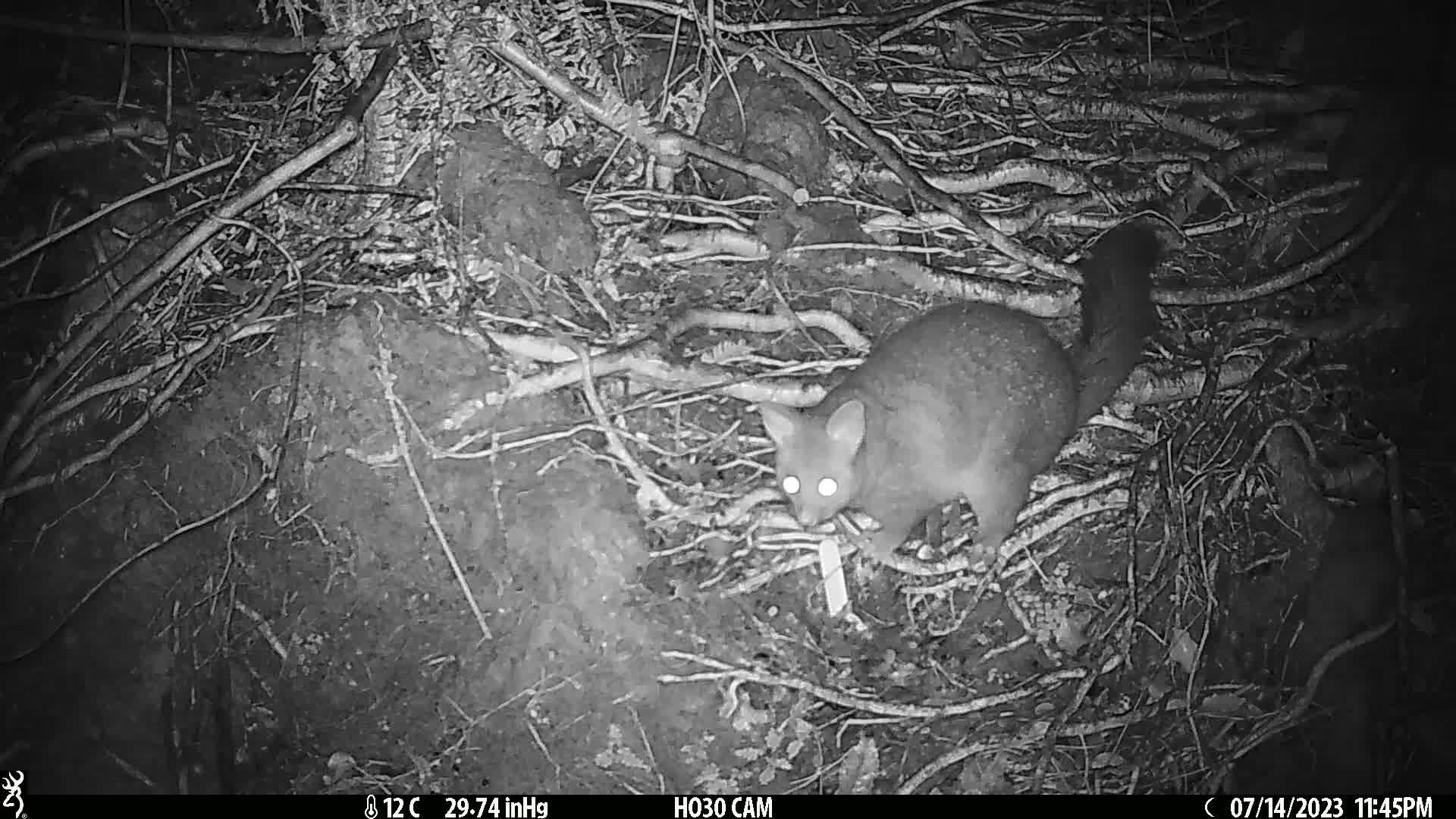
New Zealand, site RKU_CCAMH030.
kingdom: Animalia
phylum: Chordata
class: Mammalia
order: Diprotodontia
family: Phalangeridae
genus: Trichosurus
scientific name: Trichosurus vulpecula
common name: common brushtail possum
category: possum